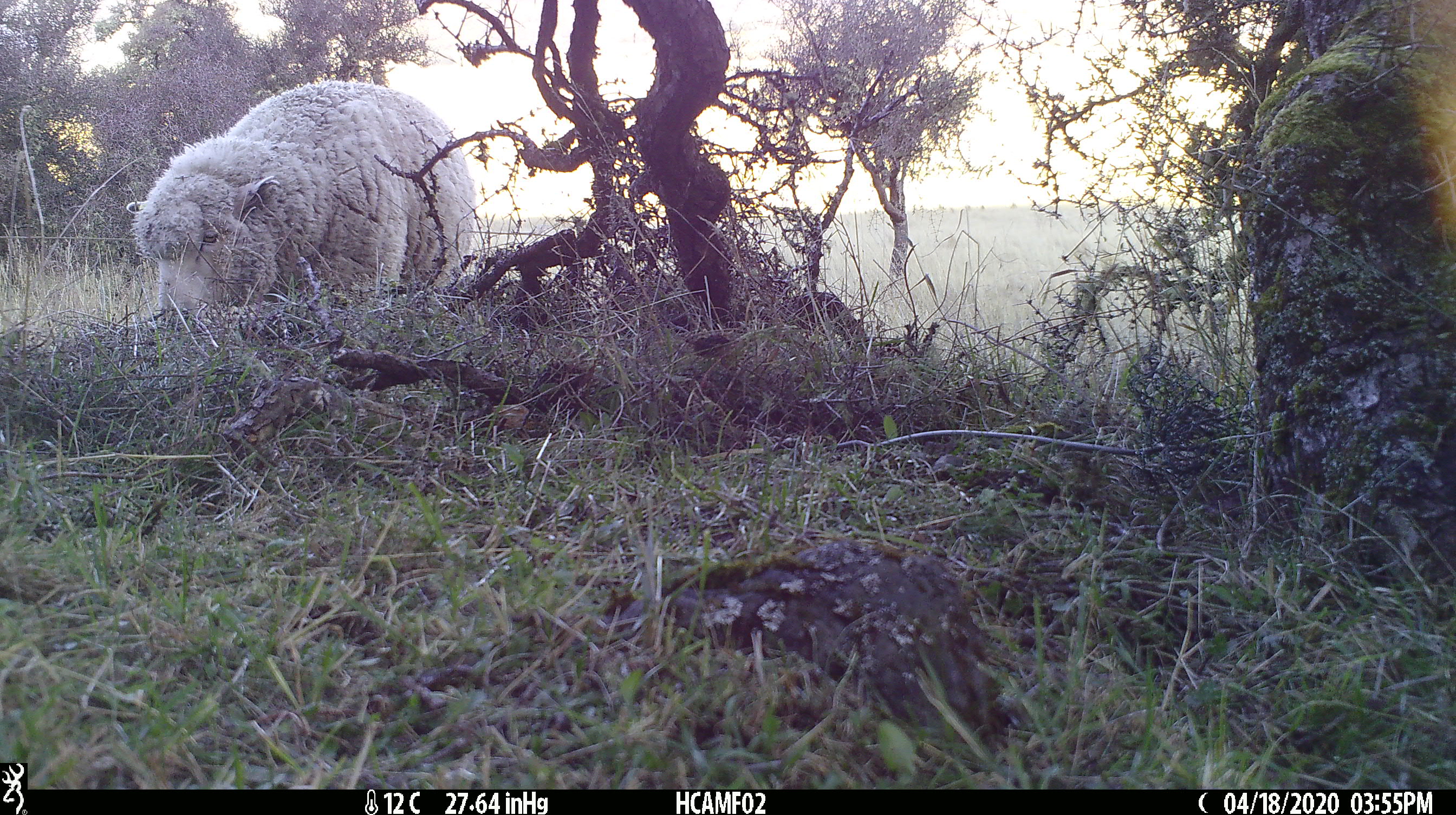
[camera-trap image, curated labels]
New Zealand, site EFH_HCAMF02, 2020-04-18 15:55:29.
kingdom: Animalia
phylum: Chordata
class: Mammalia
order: Artiodactyla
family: Bovidae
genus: Ovis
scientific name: Ovis aries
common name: domestic sheep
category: sheep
Sheep (domestic sheep) (Ovis aries).